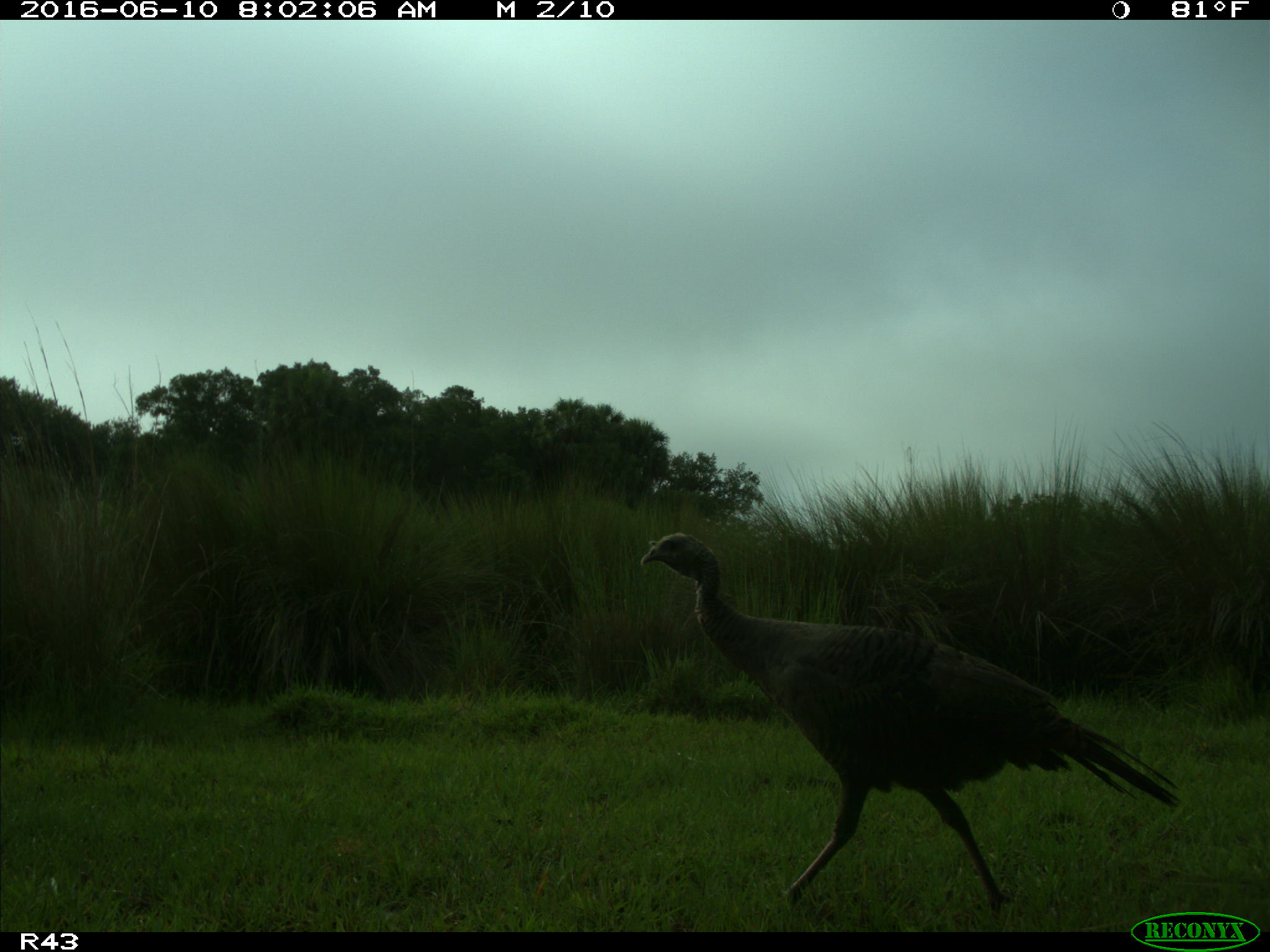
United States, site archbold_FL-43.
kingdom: Animalia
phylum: Chordata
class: Aves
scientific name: Aves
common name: birds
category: unidentified bird